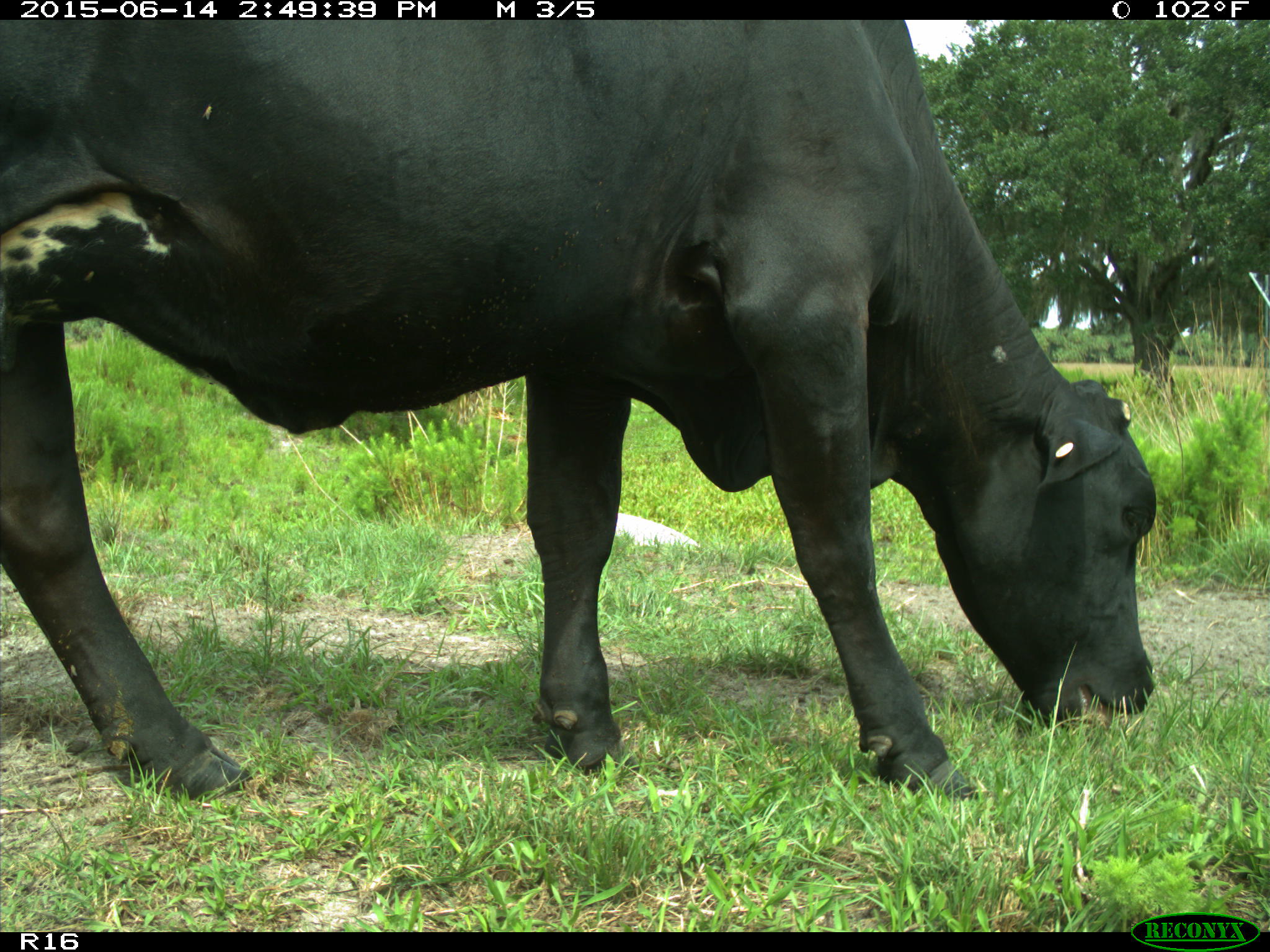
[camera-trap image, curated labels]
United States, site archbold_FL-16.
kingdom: Animalia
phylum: Chordata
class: Mammalia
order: Artiodactyla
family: Bovidae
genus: Bos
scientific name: Bos taurus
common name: domestic cow